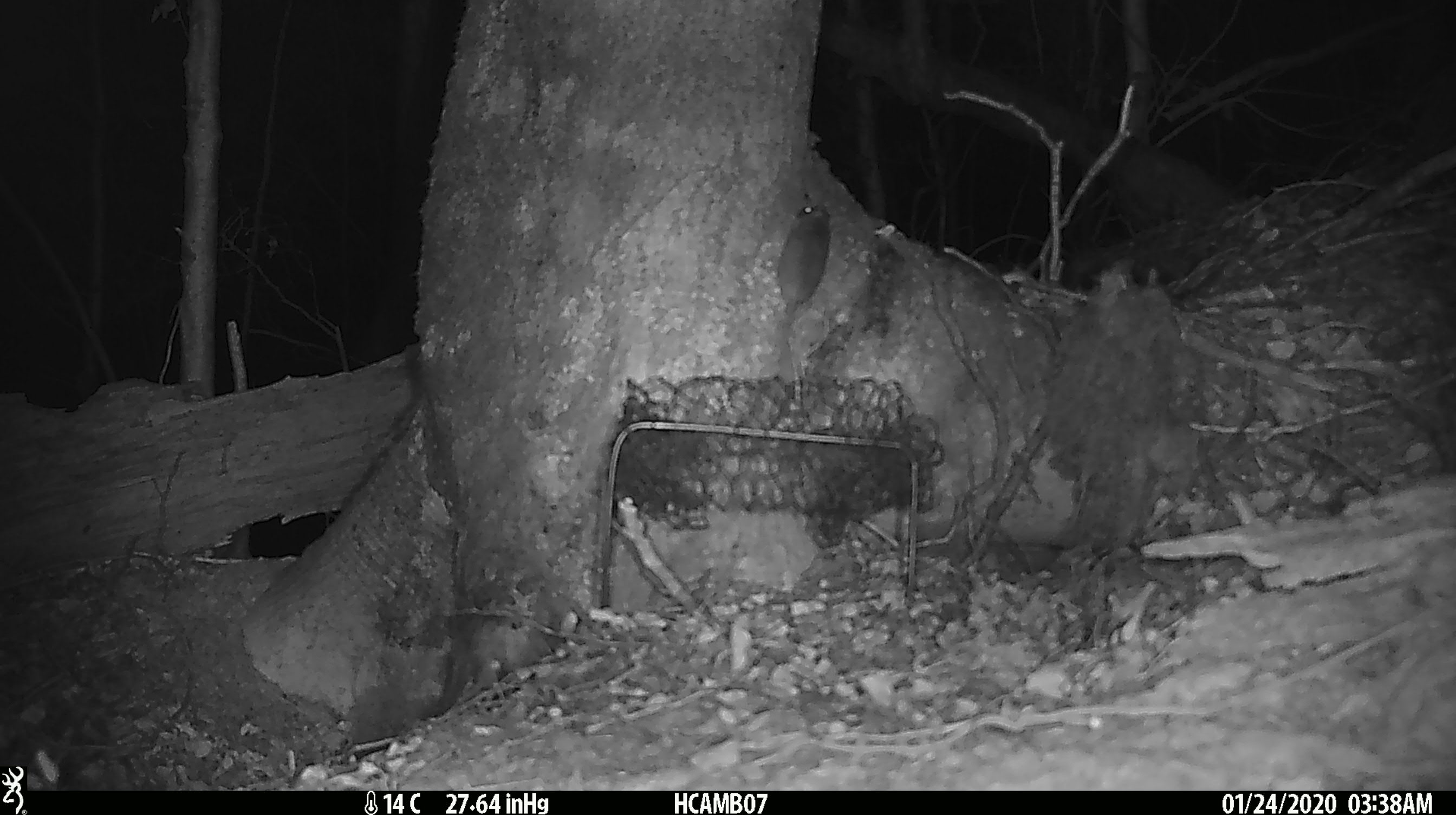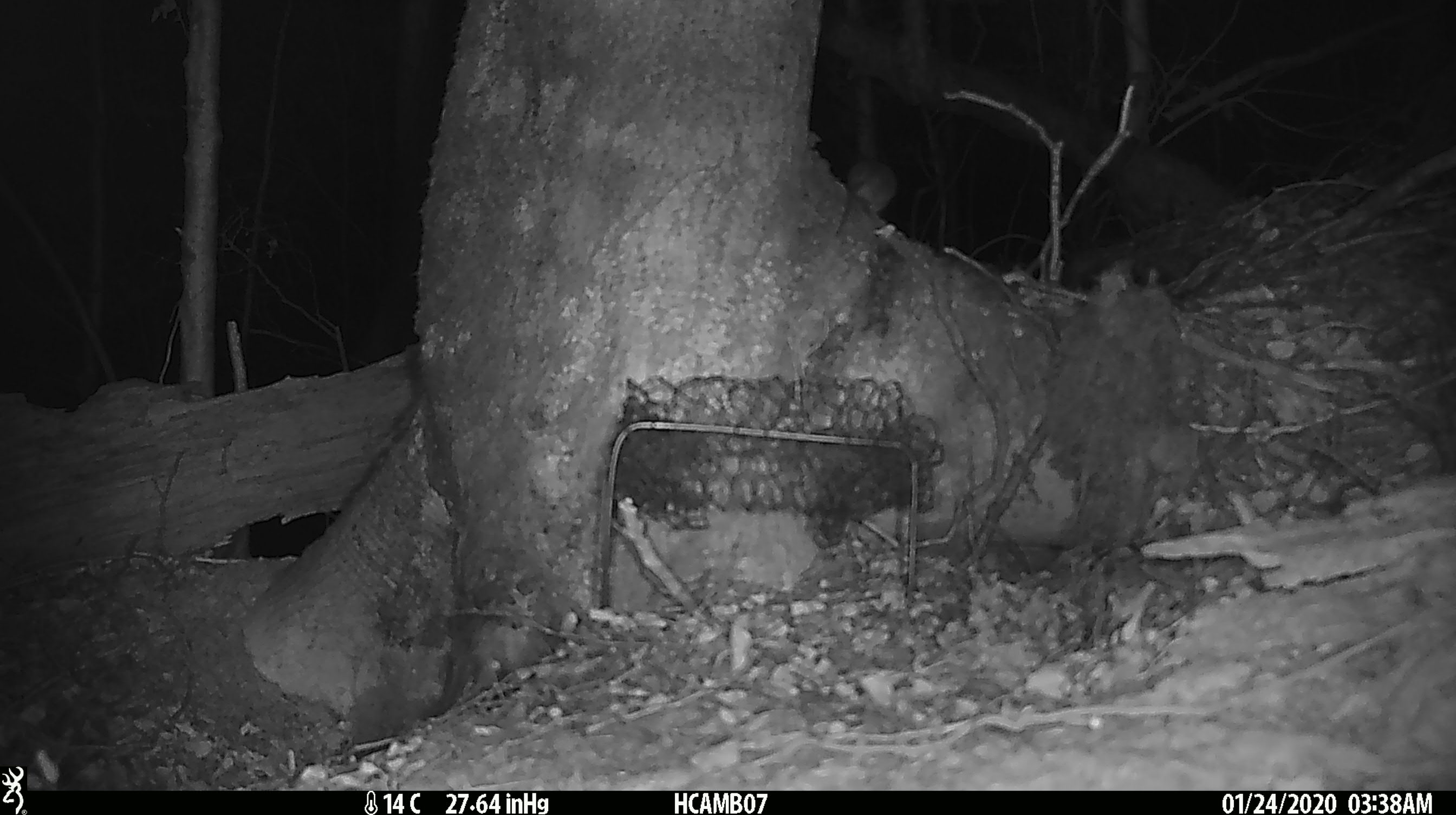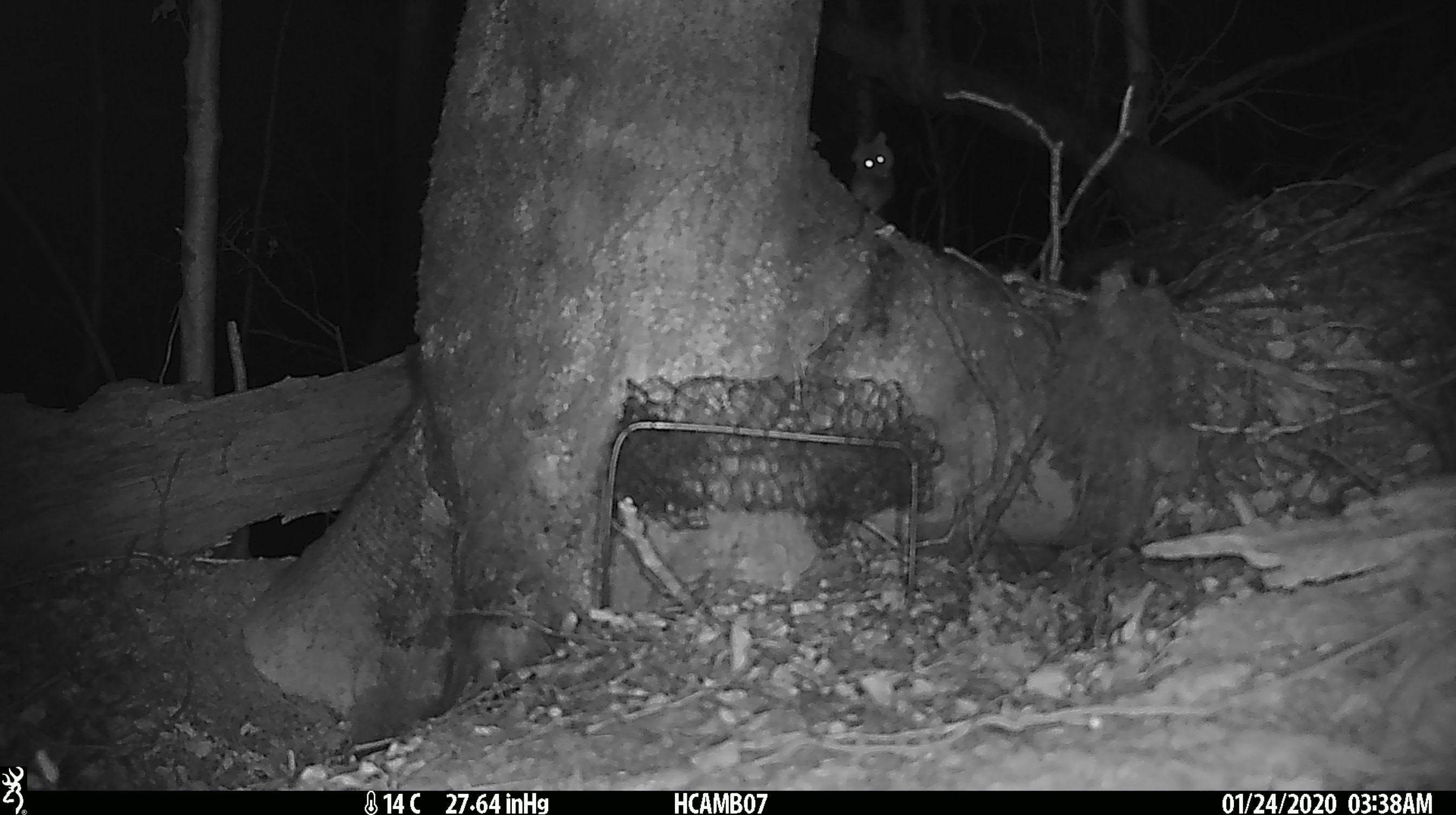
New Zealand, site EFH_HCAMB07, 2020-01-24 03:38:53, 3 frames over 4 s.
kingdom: Animalia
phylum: Chordata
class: Mammalia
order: Rodentia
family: Muridae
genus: Mus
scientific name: Mus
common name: mouse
Mouse (Mus).